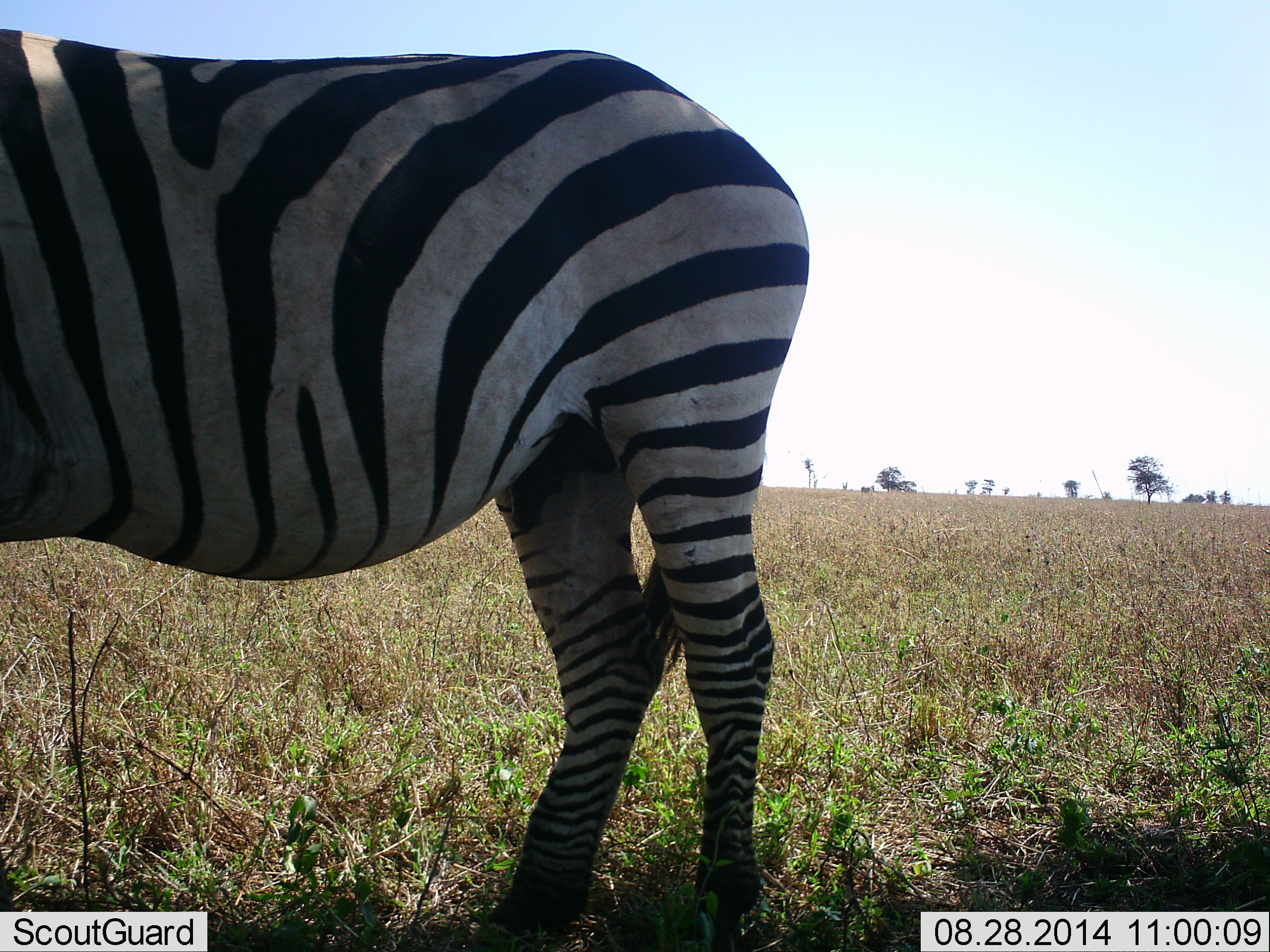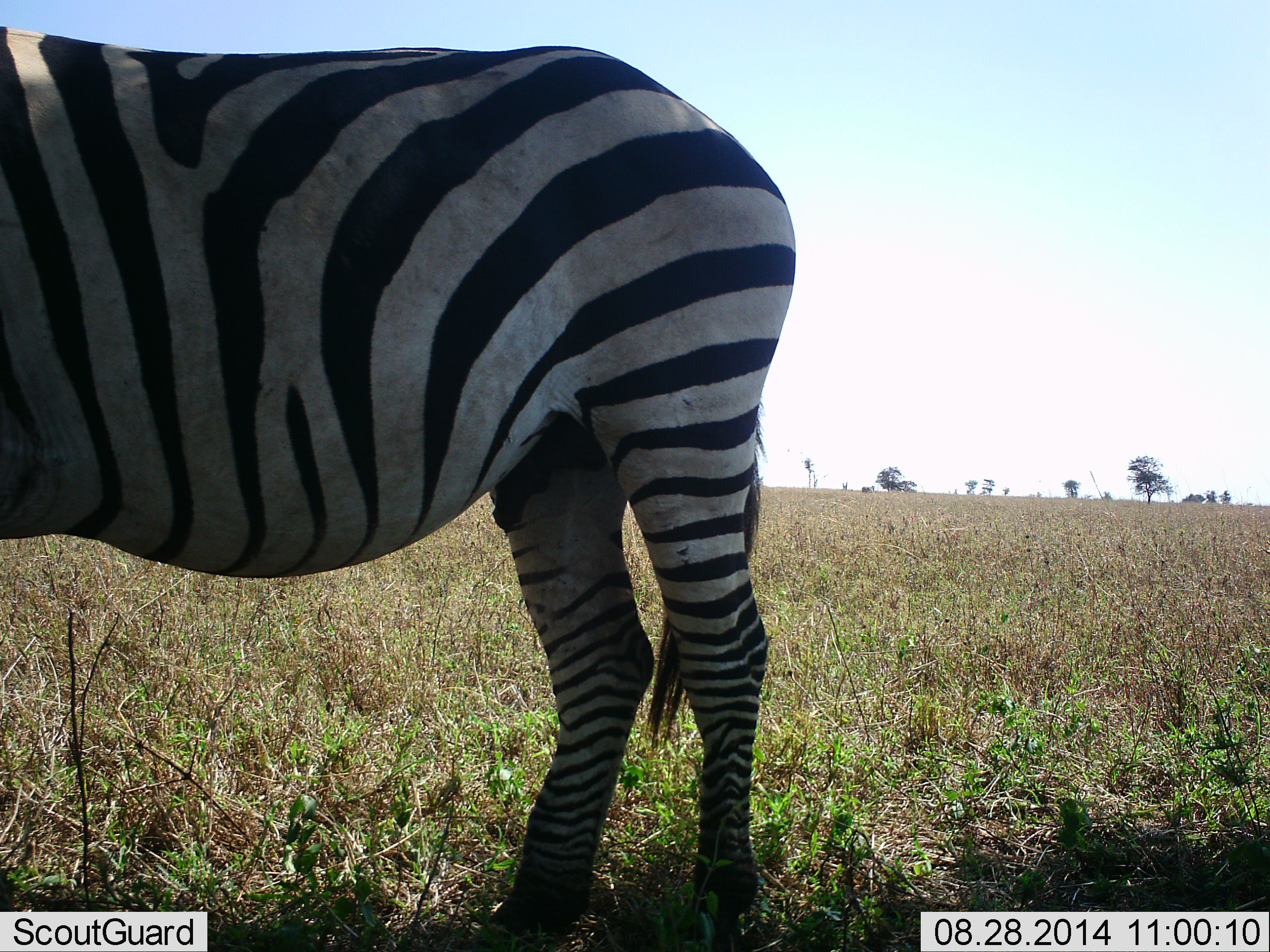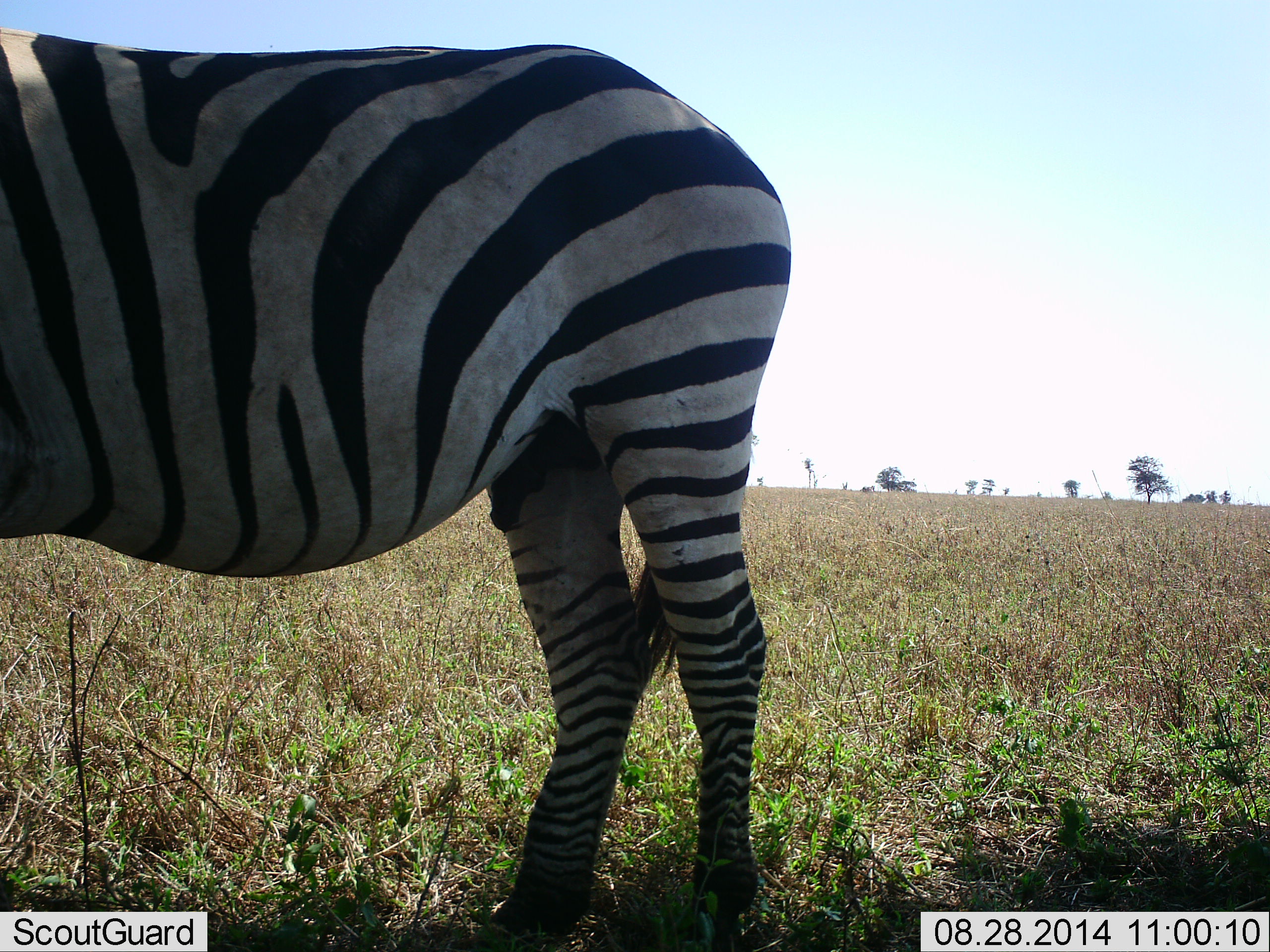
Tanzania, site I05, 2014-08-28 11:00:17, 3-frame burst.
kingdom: Animalia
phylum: Chordata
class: Mammalia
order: Perissodactyla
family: Equidae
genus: Equus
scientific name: Equus quagga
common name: plains zebra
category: zebra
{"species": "zebra (plains zebra) (Equus quagga)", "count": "1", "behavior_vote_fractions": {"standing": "90%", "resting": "0%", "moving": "10%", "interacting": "0%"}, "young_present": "0%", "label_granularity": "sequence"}